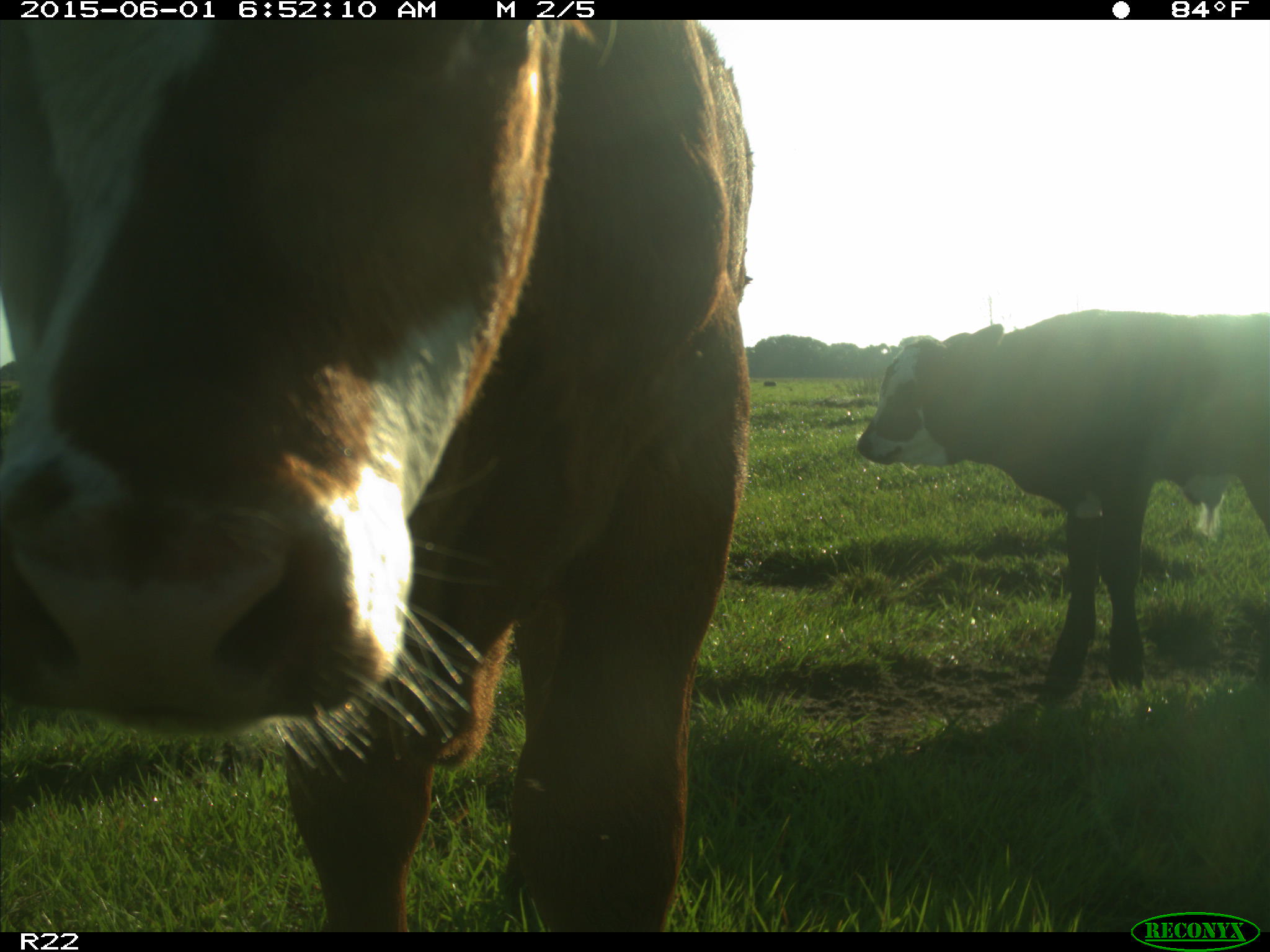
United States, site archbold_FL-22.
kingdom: Animalia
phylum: Chordata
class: Mammalia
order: Artiodactyla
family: Bovidae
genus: Bos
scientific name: Bos taurus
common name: domestic cow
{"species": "Bos taurus (domestic cow)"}